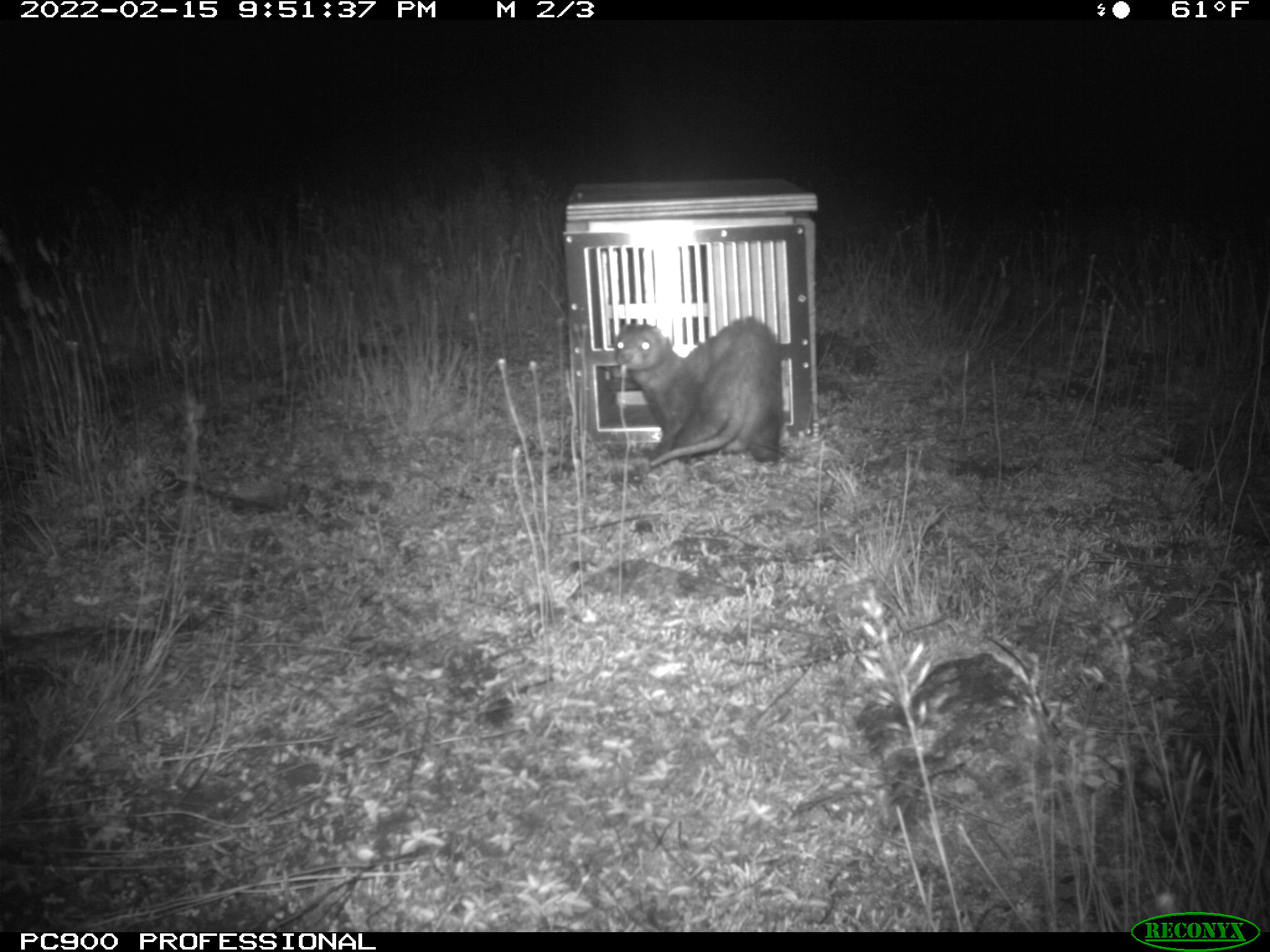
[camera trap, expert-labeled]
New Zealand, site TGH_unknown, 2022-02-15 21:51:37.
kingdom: Animalia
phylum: Chordata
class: Mammalia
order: Carnivora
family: Mustelidae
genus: Mustela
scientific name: Mustela furo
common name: ferret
Ferret (Mustela furo).